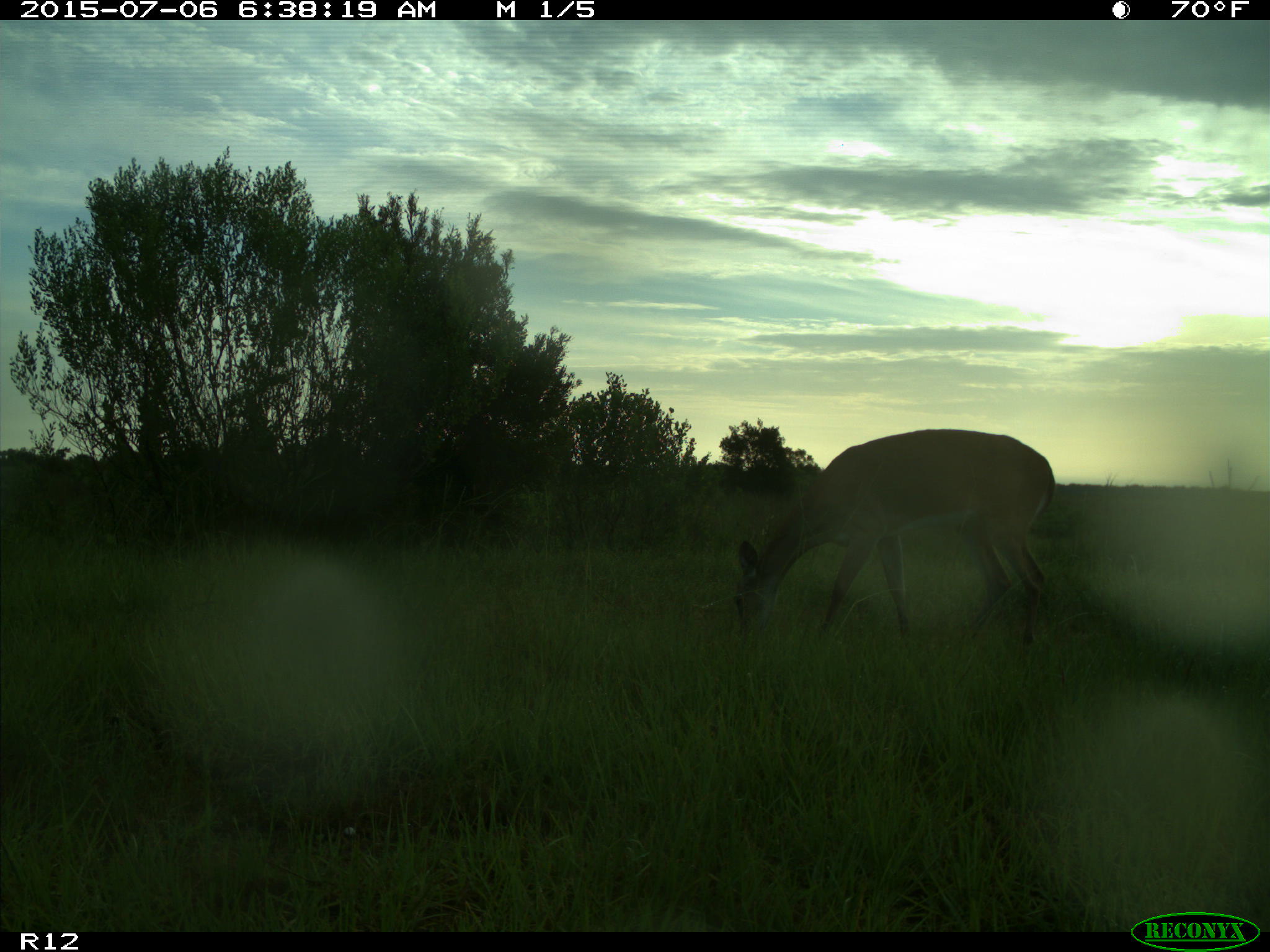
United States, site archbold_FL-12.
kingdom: Animalia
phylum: Chordata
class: Mammalia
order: Artiodactyla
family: Cervidae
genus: Odocoileus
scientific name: Odocoileus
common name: deer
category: unidentified deer